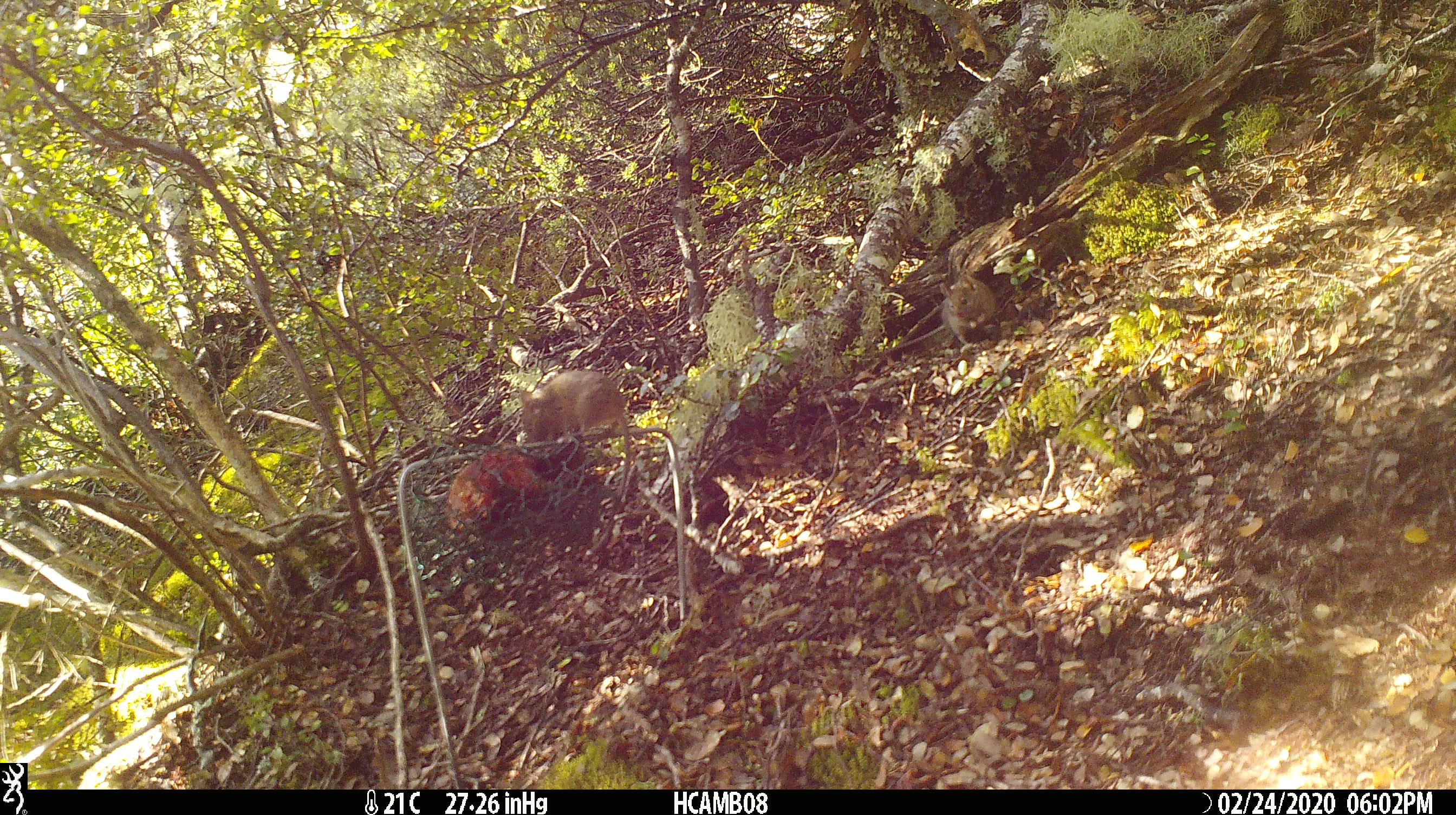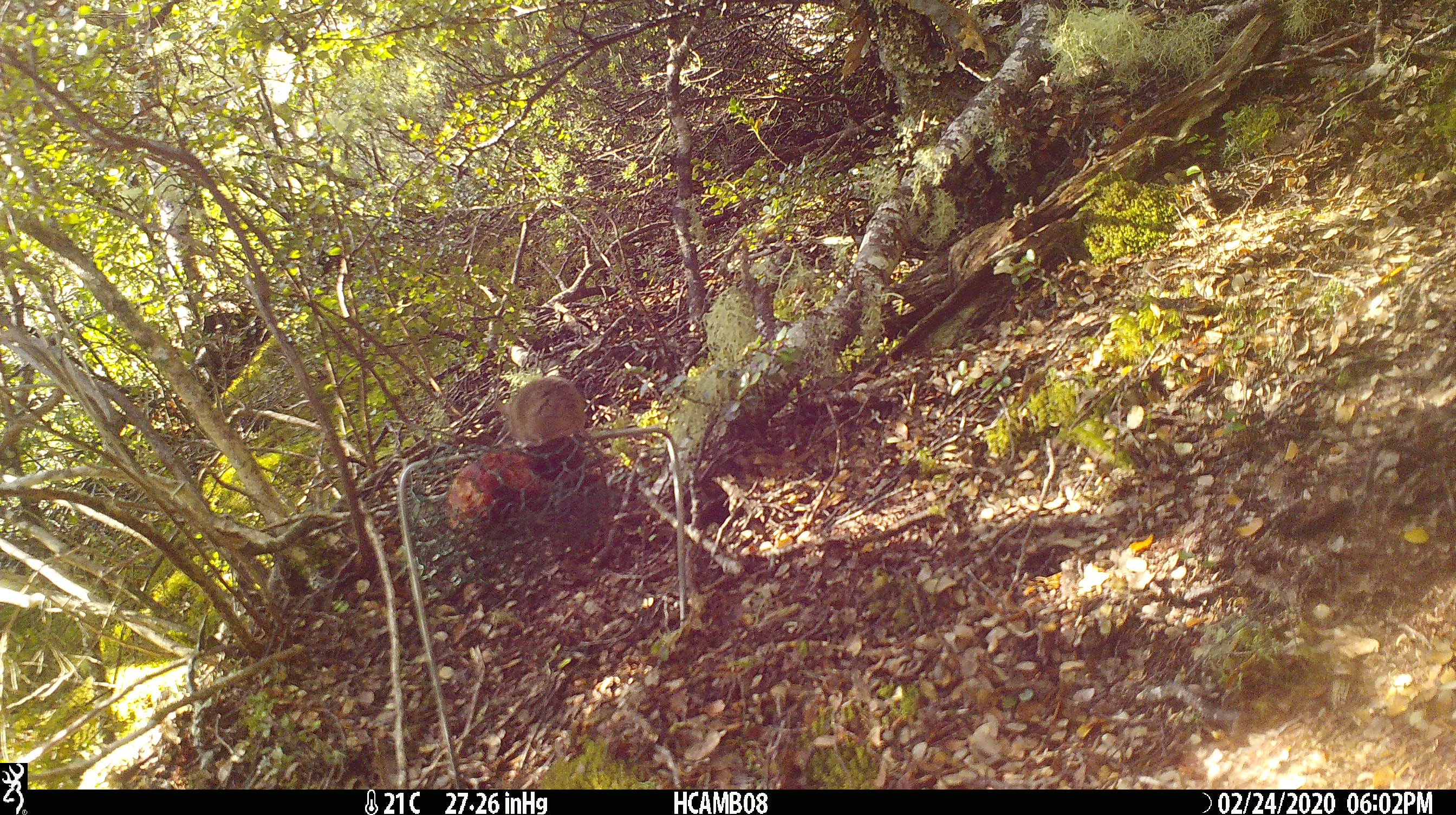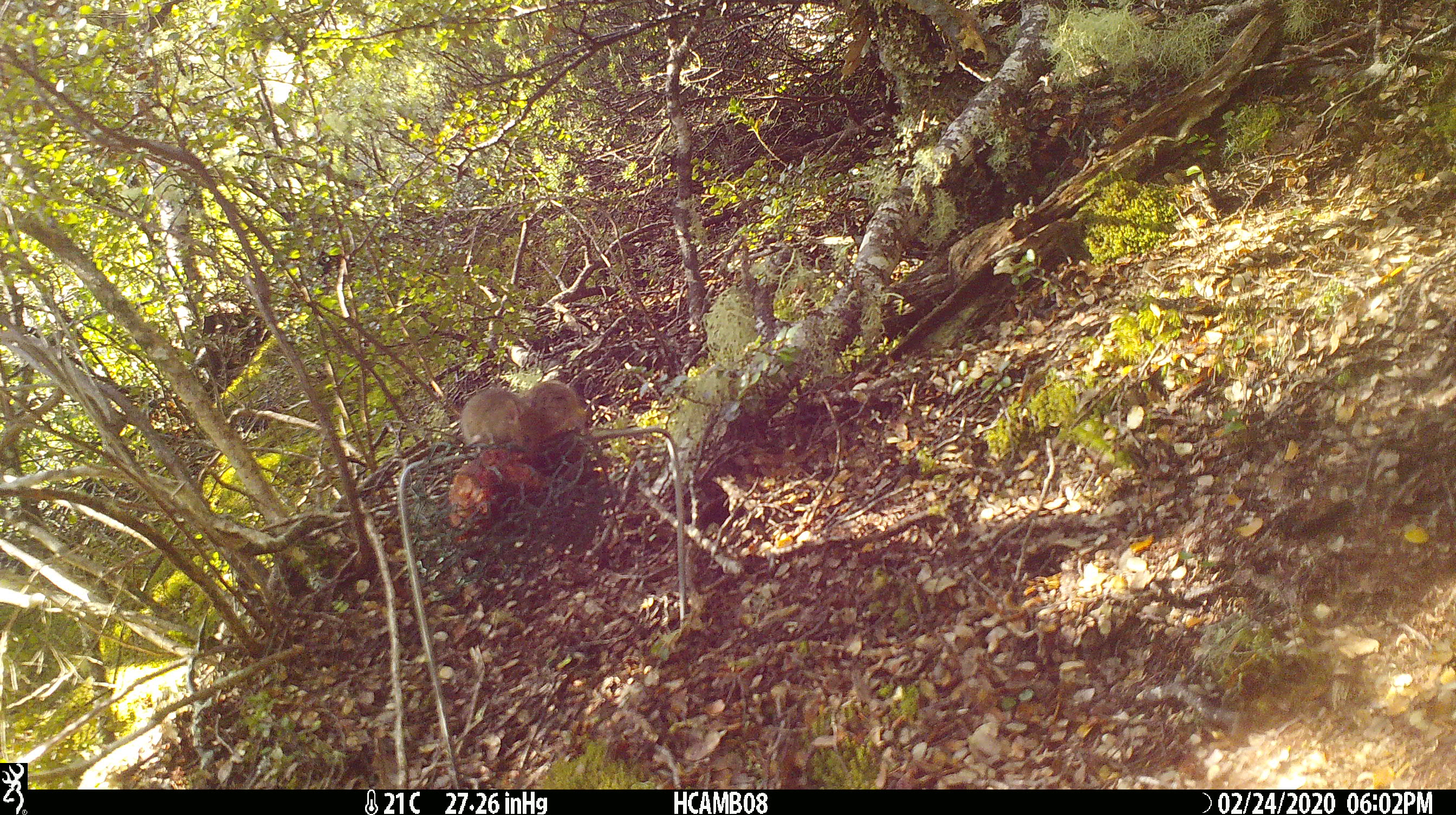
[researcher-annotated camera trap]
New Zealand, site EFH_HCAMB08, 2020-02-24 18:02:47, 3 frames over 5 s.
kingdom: Animalia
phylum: Chordata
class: Mammalia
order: Rodentia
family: Muridae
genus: Mus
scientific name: Mus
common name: mouse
Mouse (Mus).